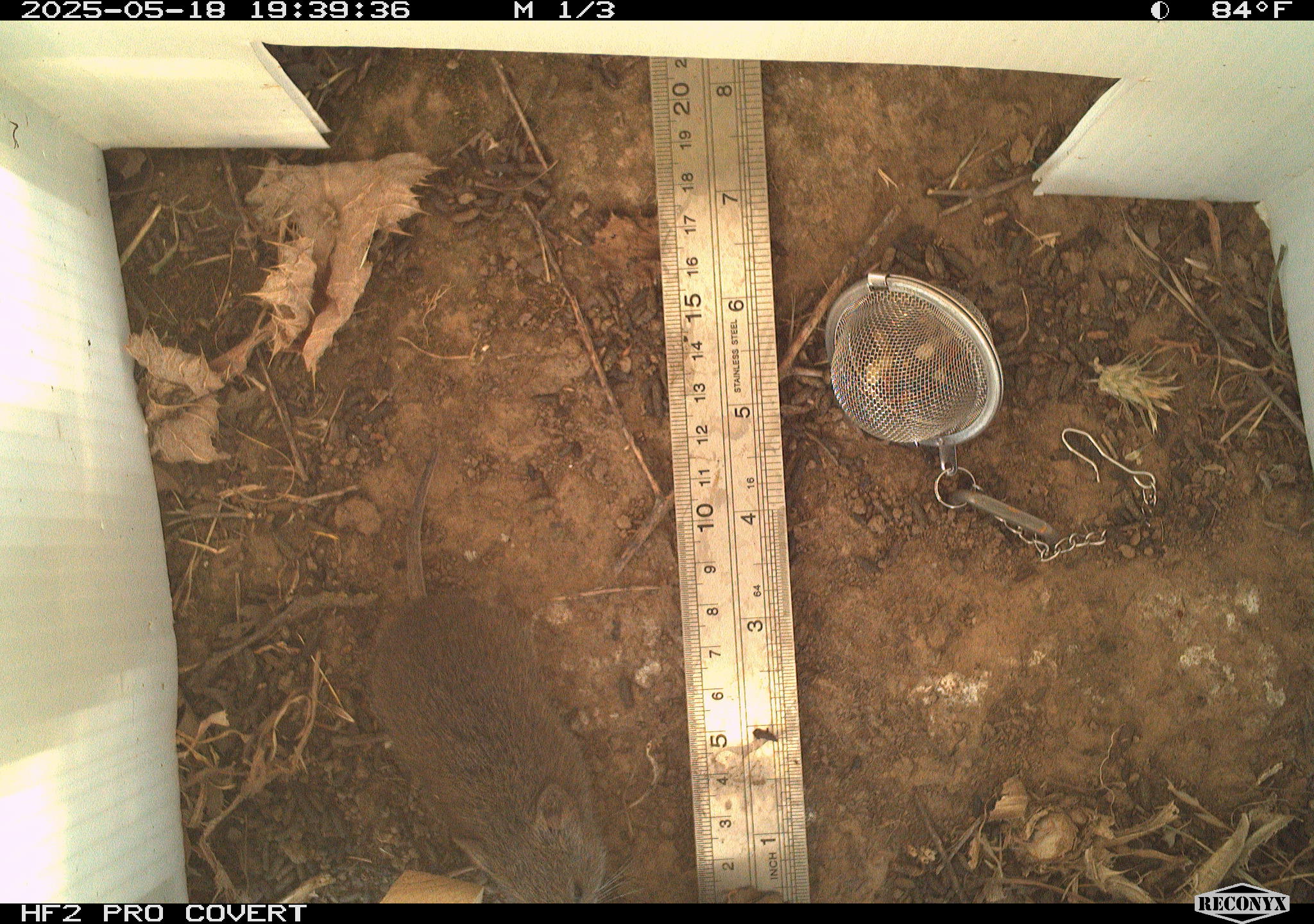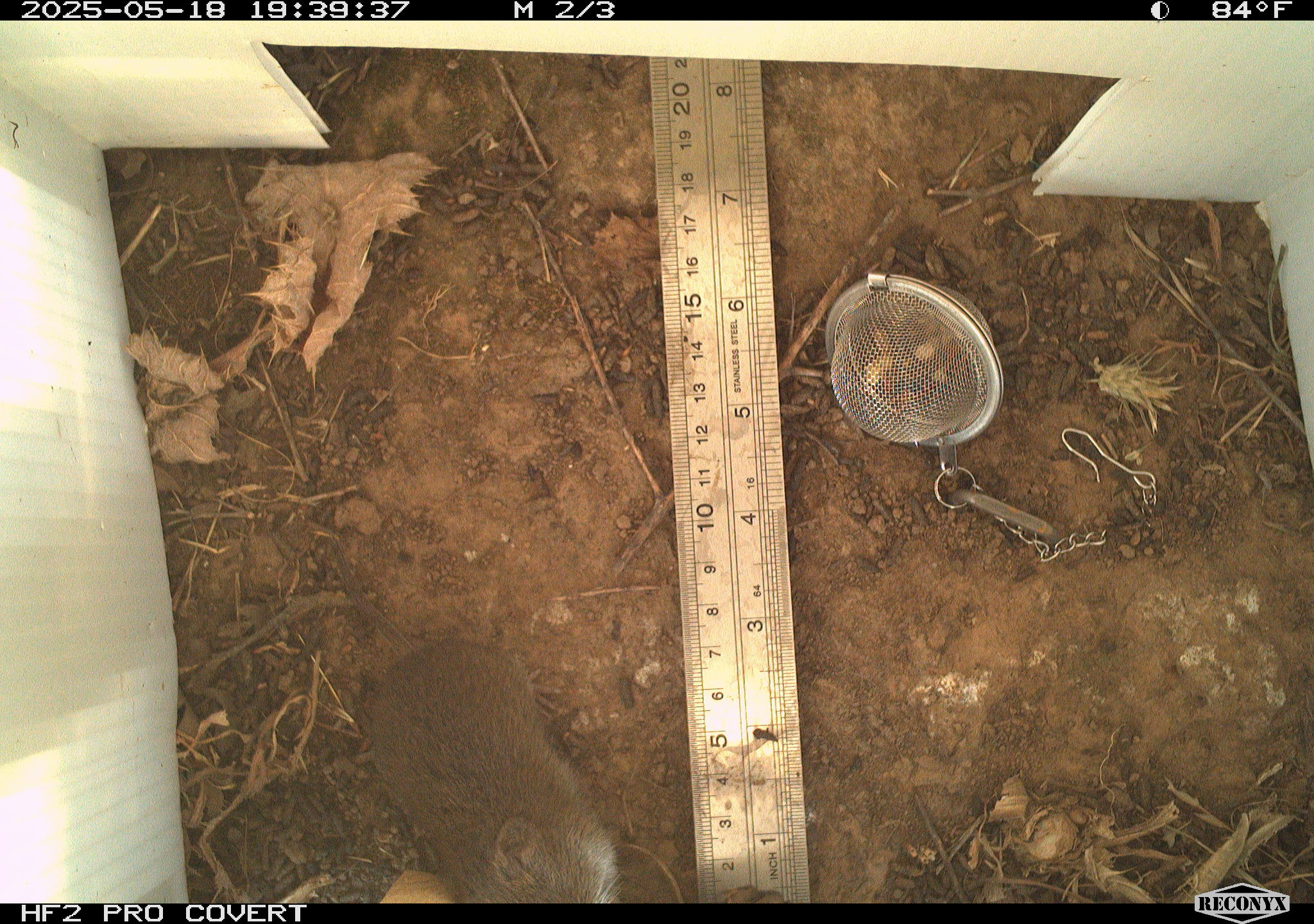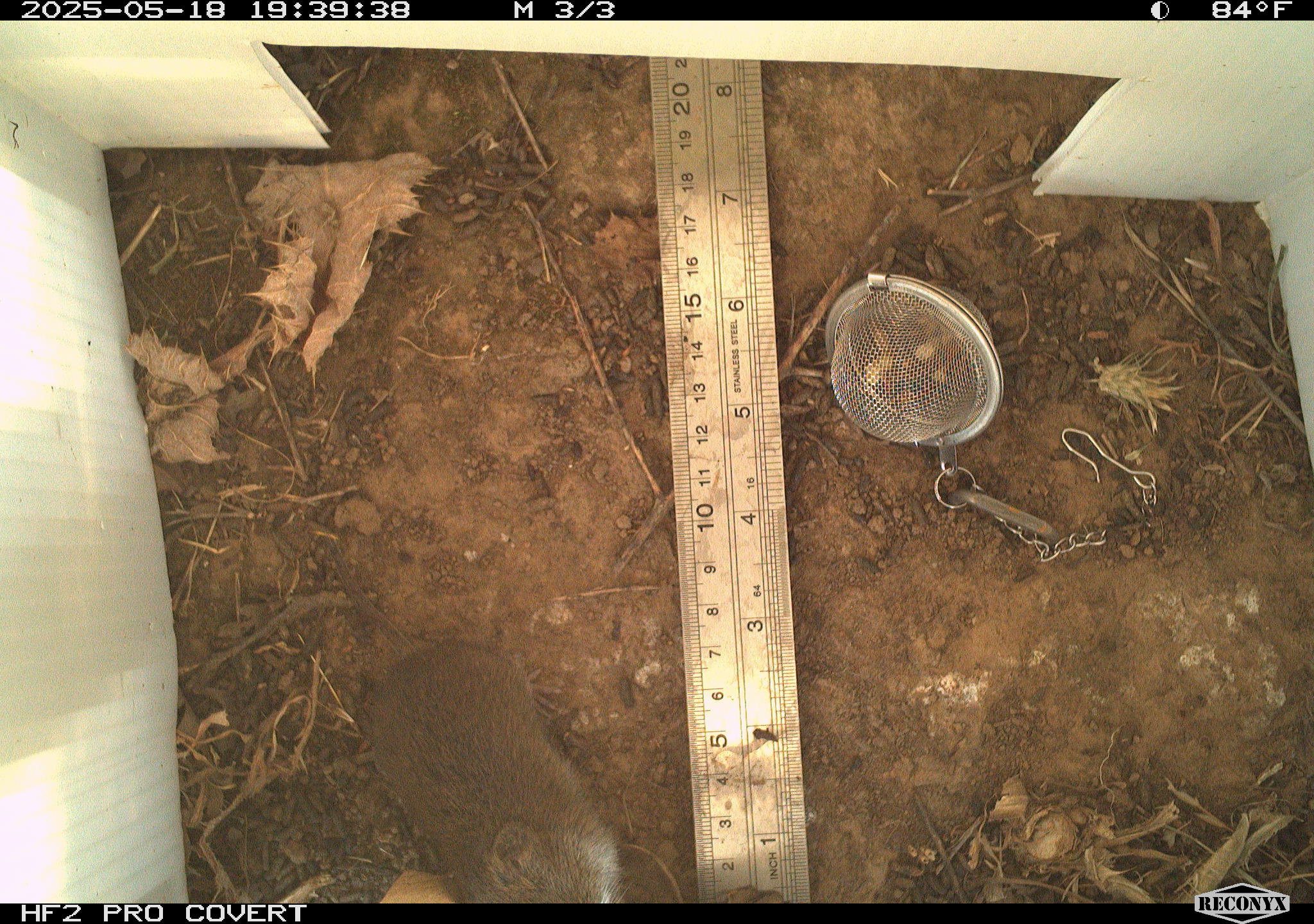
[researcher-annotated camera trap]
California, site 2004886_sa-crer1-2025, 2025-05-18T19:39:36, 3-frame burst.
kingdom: Animalia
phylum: Chordata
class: Mammalia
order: Rodentia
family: Cricetidae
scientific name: Arvicolinae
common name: voles, lemmings, and muskrats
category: arvicolinae subfamily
Arvicolinae subfamily (voles, lemmings, and muskrats) (Arvicolinae).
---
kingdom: Animalia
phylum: Chordata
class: Mammalia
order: Rodentia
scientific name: Rodentia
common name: rodent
Rodent (Rodentia).